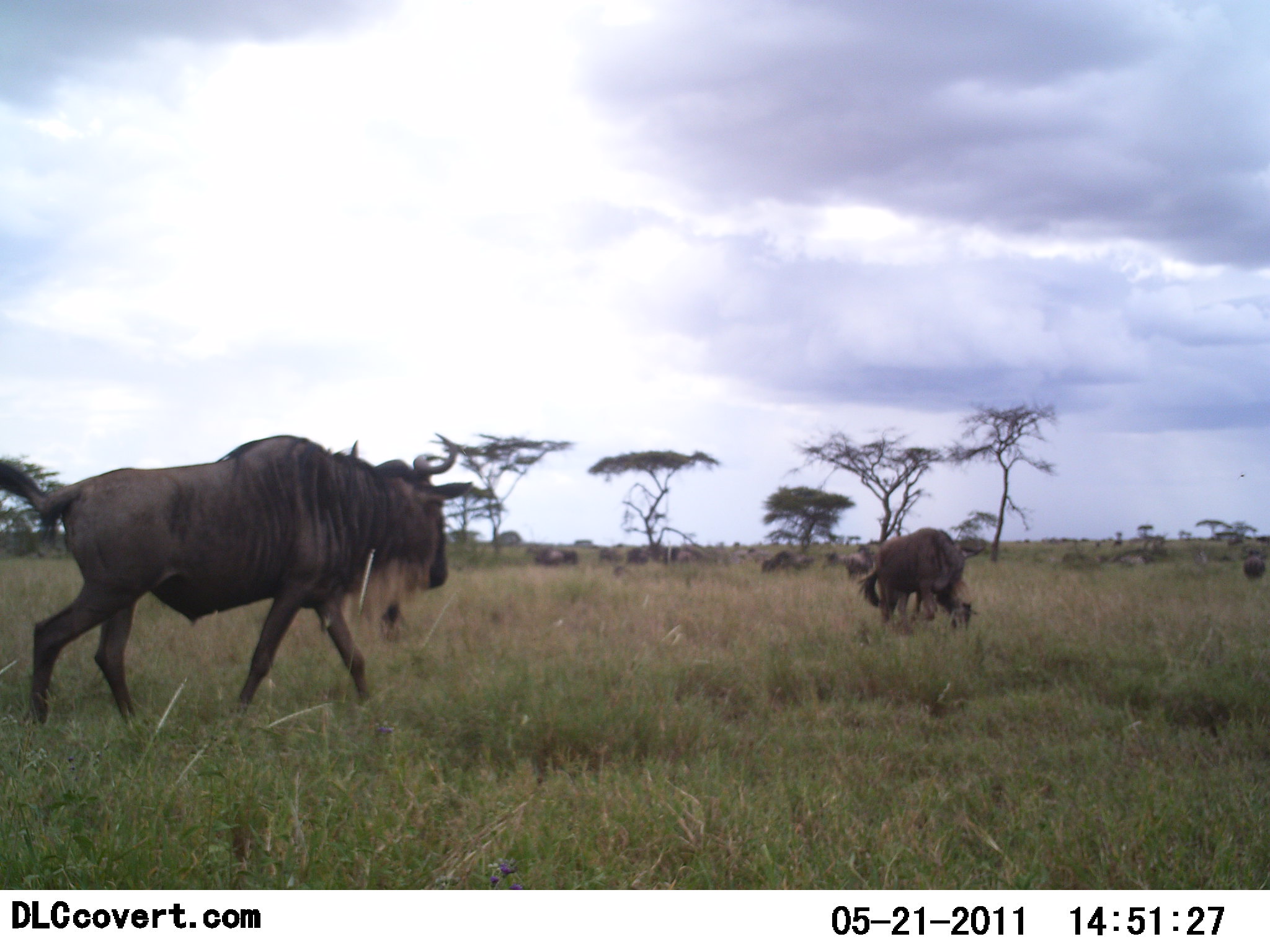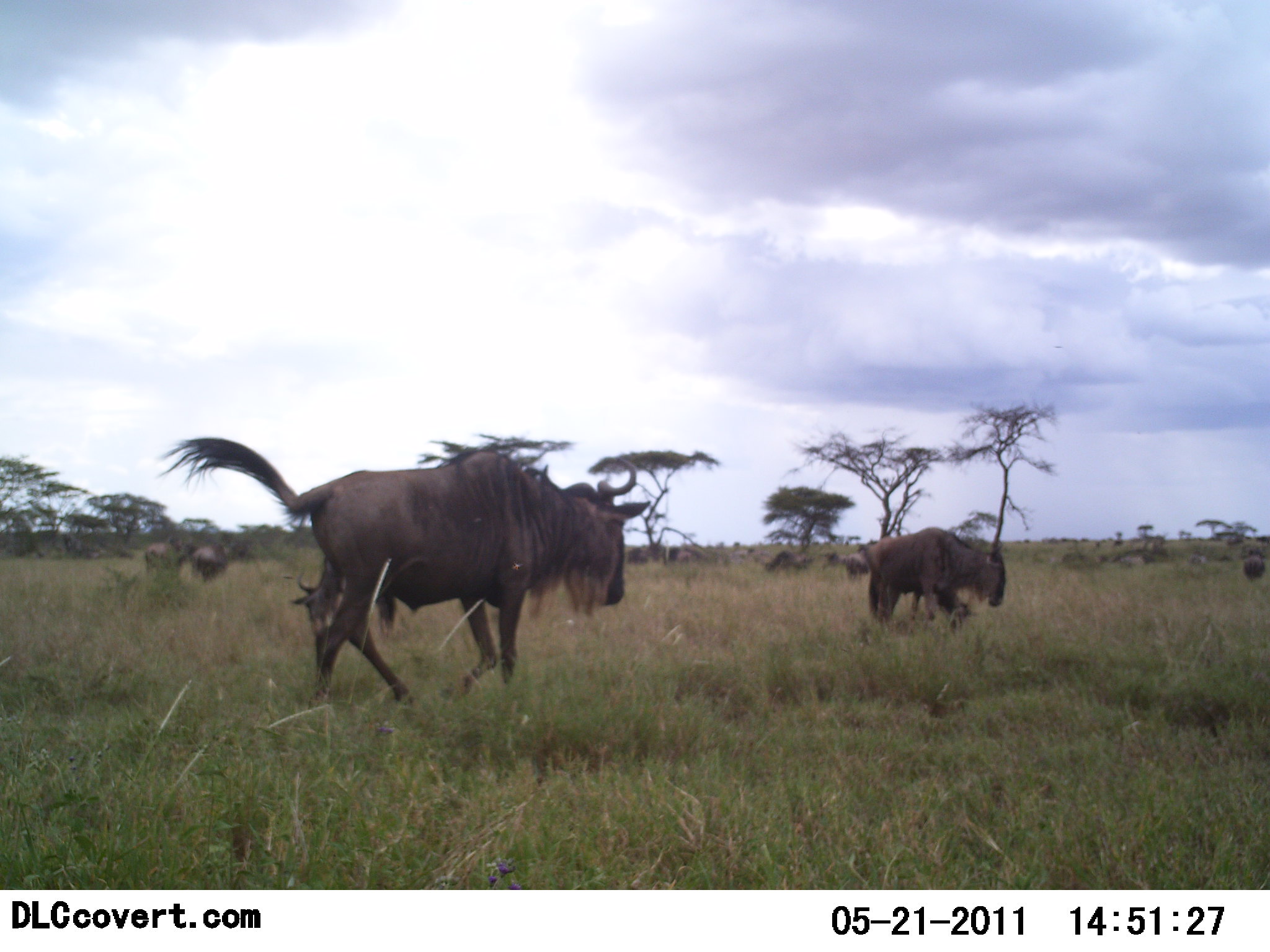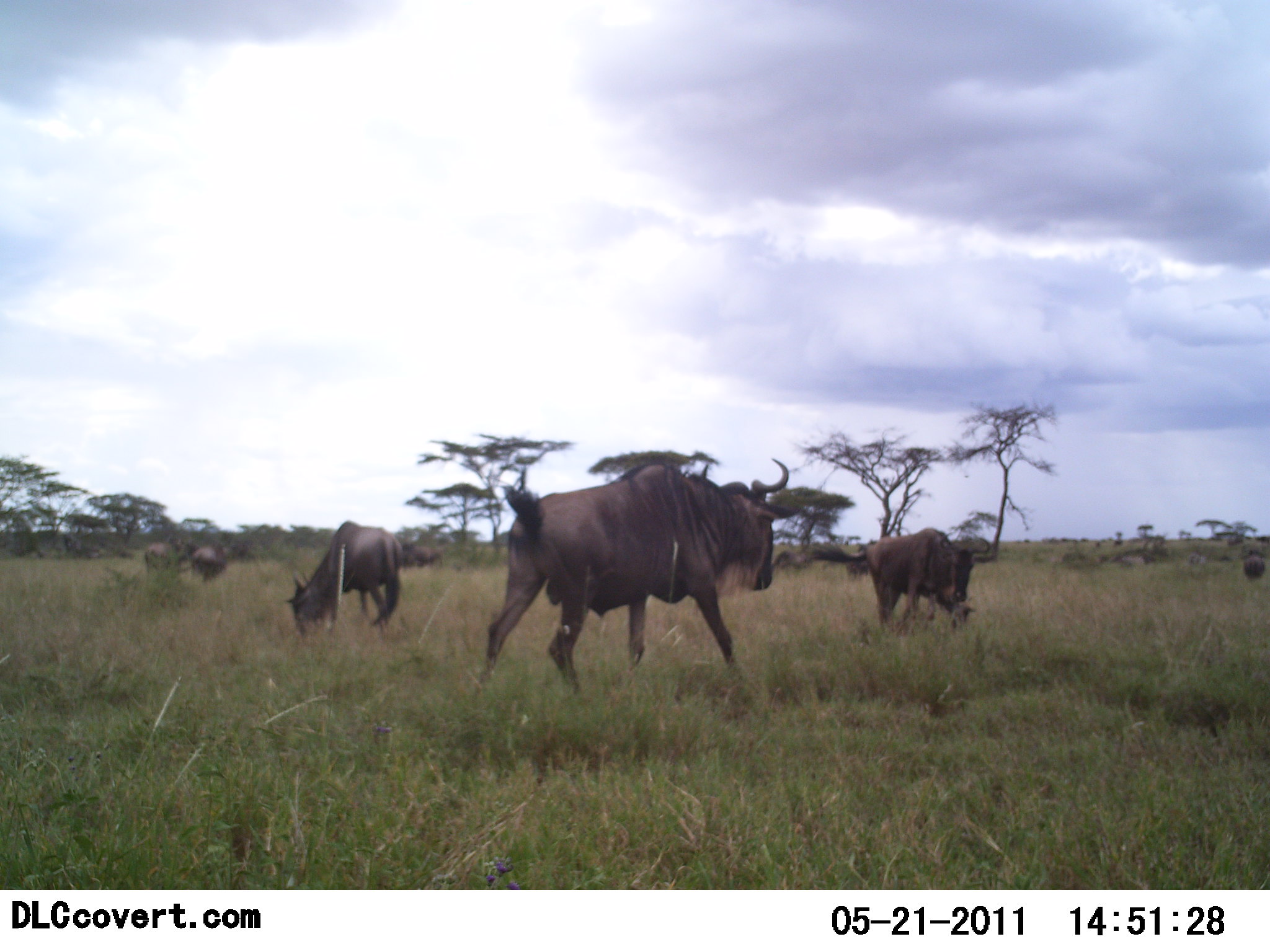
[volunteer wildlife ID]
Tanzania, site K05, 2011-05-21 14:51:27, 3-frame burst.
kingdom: Animalia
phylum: Chordata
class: Mammalia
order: Artiodactyla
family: Bovidae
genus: Connochaetes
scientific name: Connochaetes taurinus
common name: blue wildebeest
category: wildebeest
Wildebeest (blue wildebeest) (Connochaetes taurinus), count 6. Behavior (volunteer vote fractions): standing 31%, resting 0%, moving 92%, interacting 23%. Young present (vote fraction): 8%. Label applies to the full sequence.